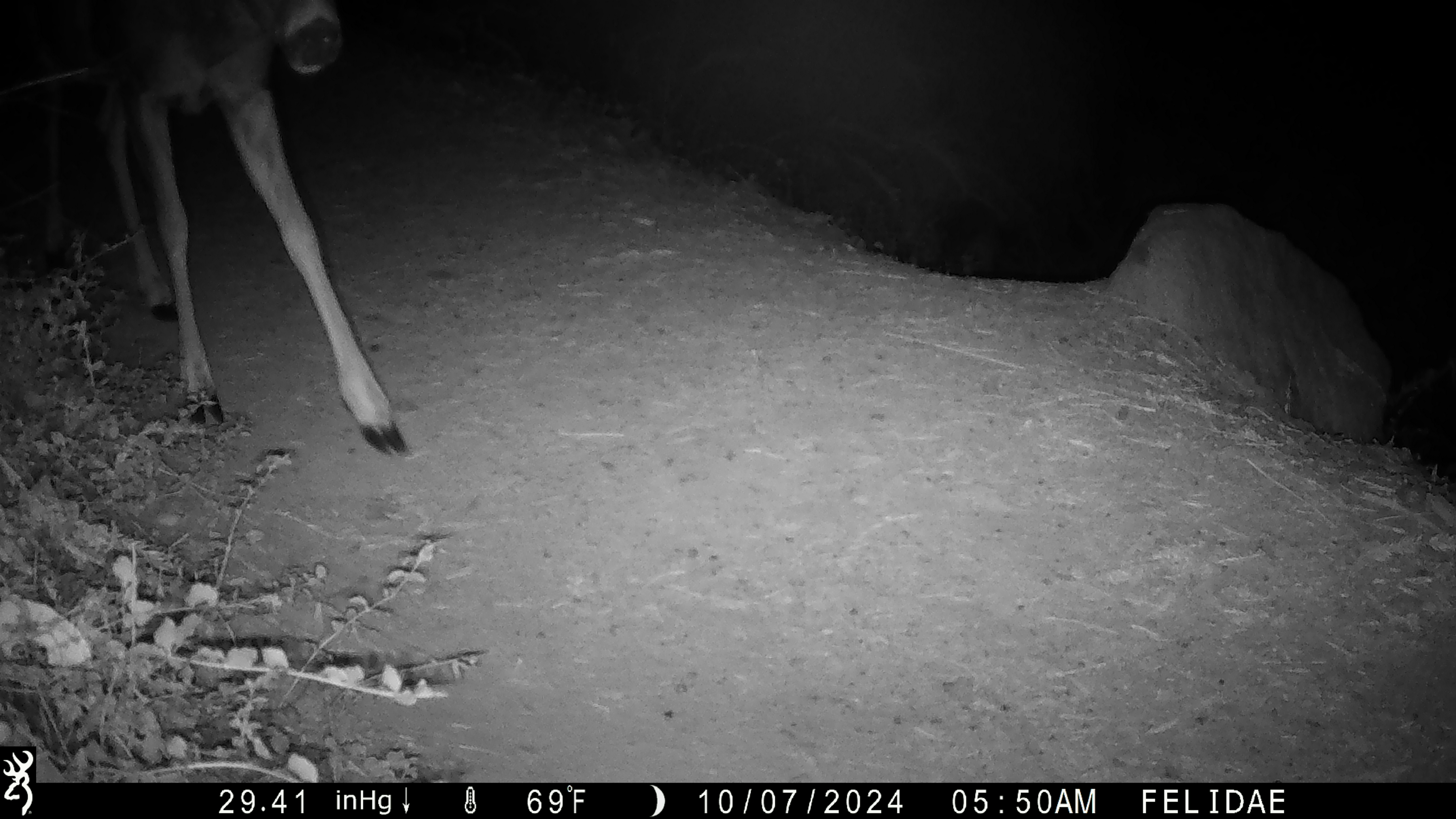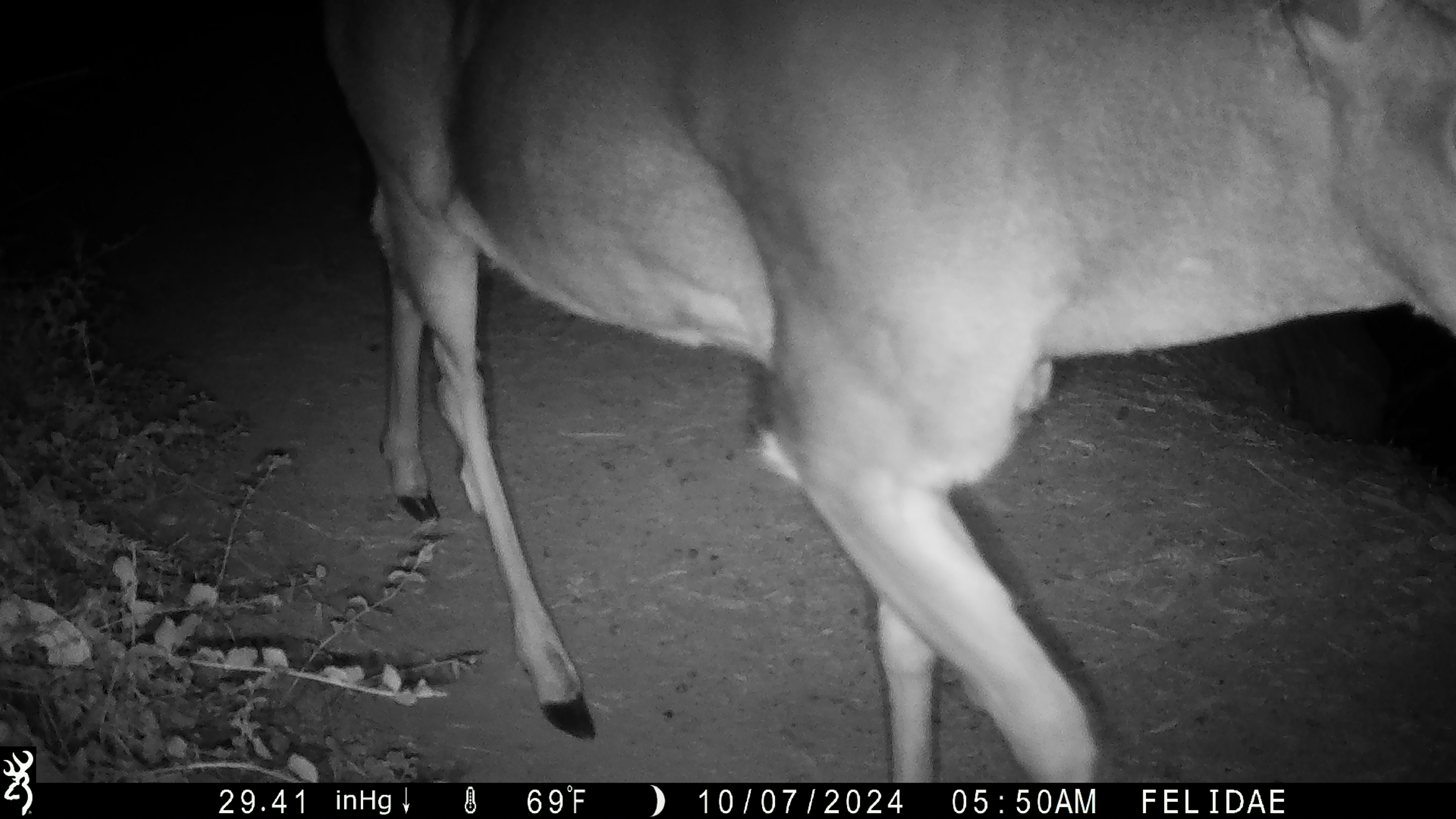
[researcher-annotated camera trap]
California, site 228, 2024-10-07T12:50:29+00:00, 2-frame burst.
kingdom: Animalia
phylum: Chordata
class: Mammalia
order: Artiodactyla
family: Cervidae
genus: Odocoileus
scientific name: Odocoileus hemionus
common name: mule deer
Mule deer (Odocoileus hemionus).